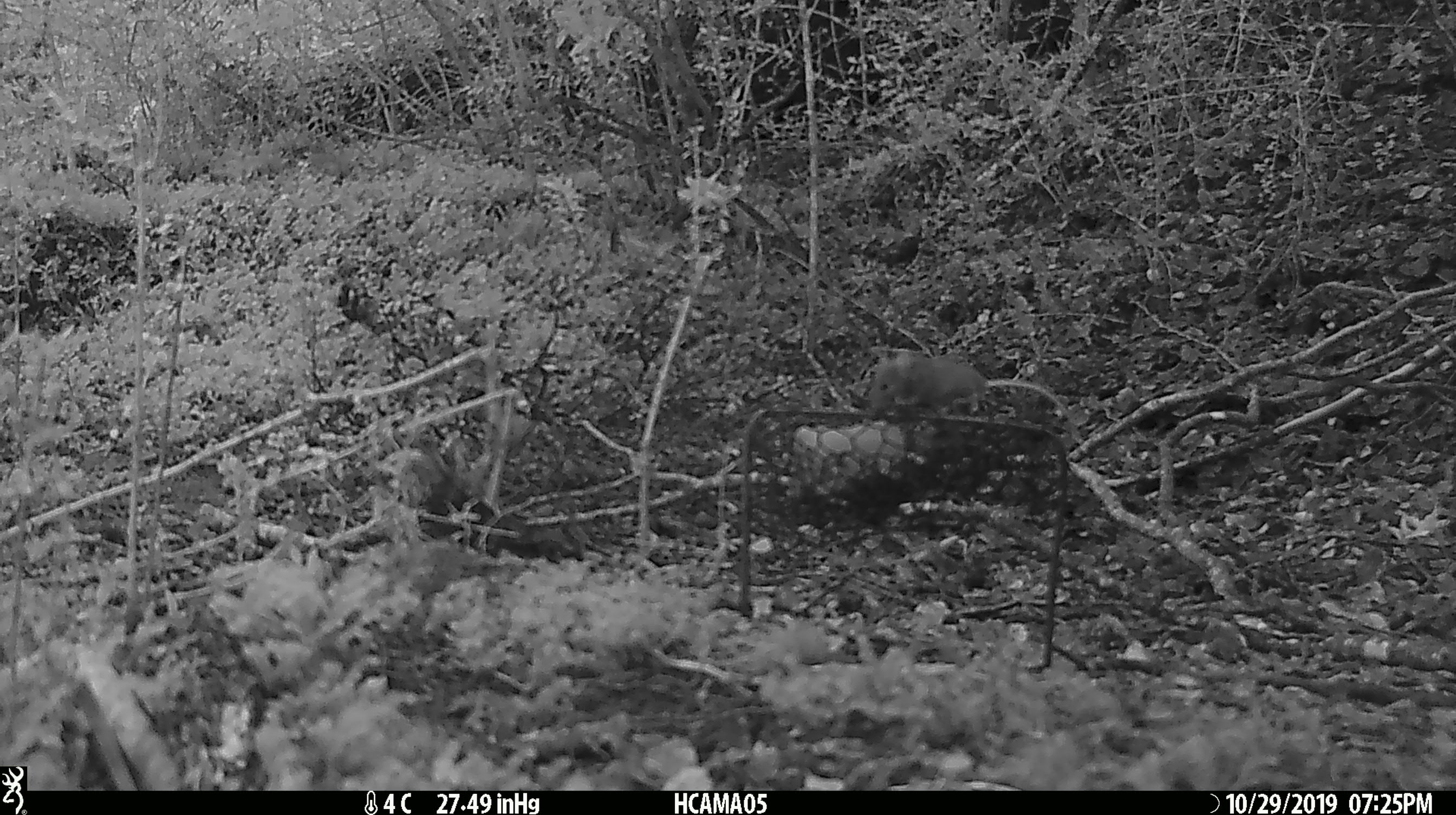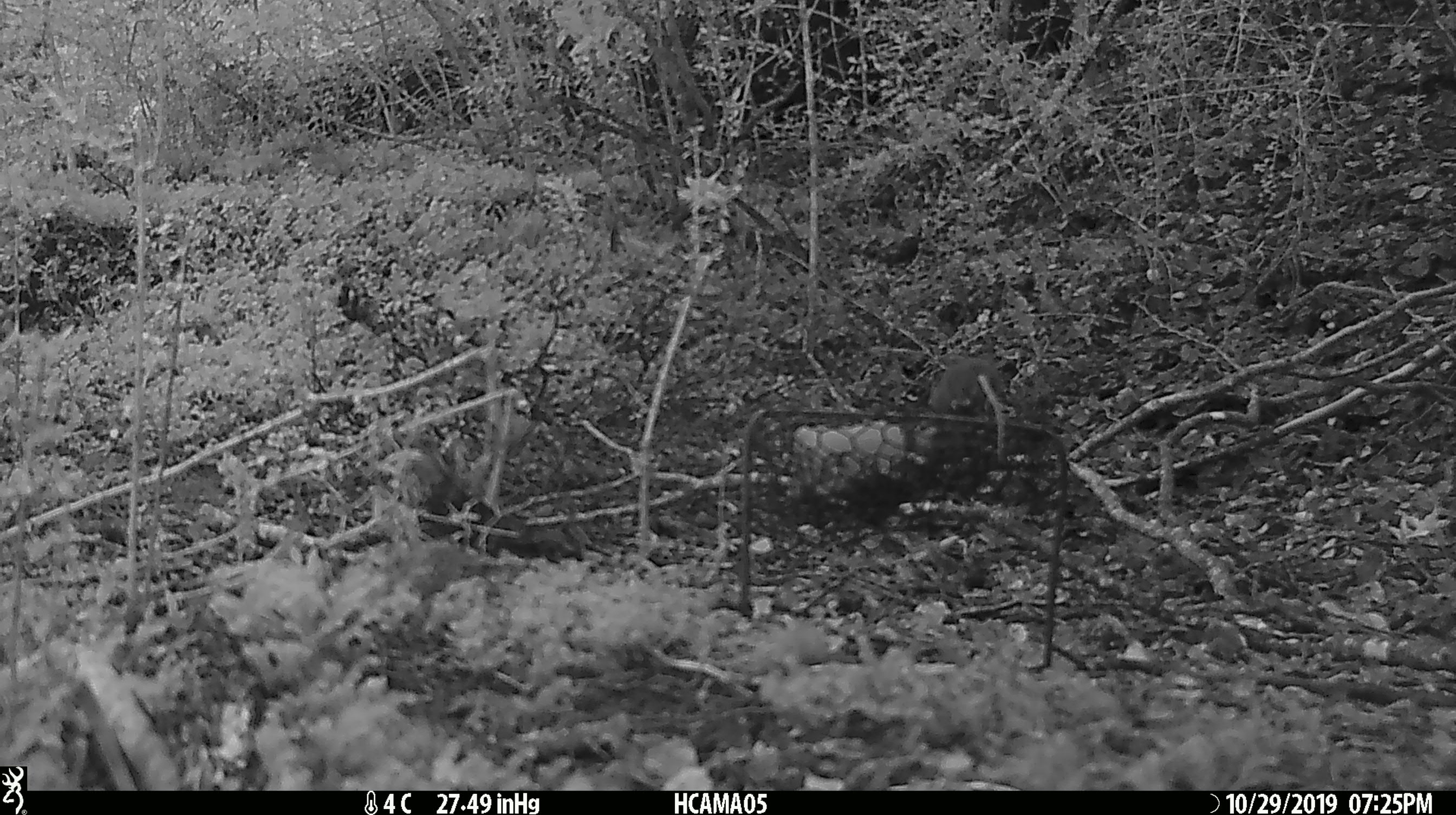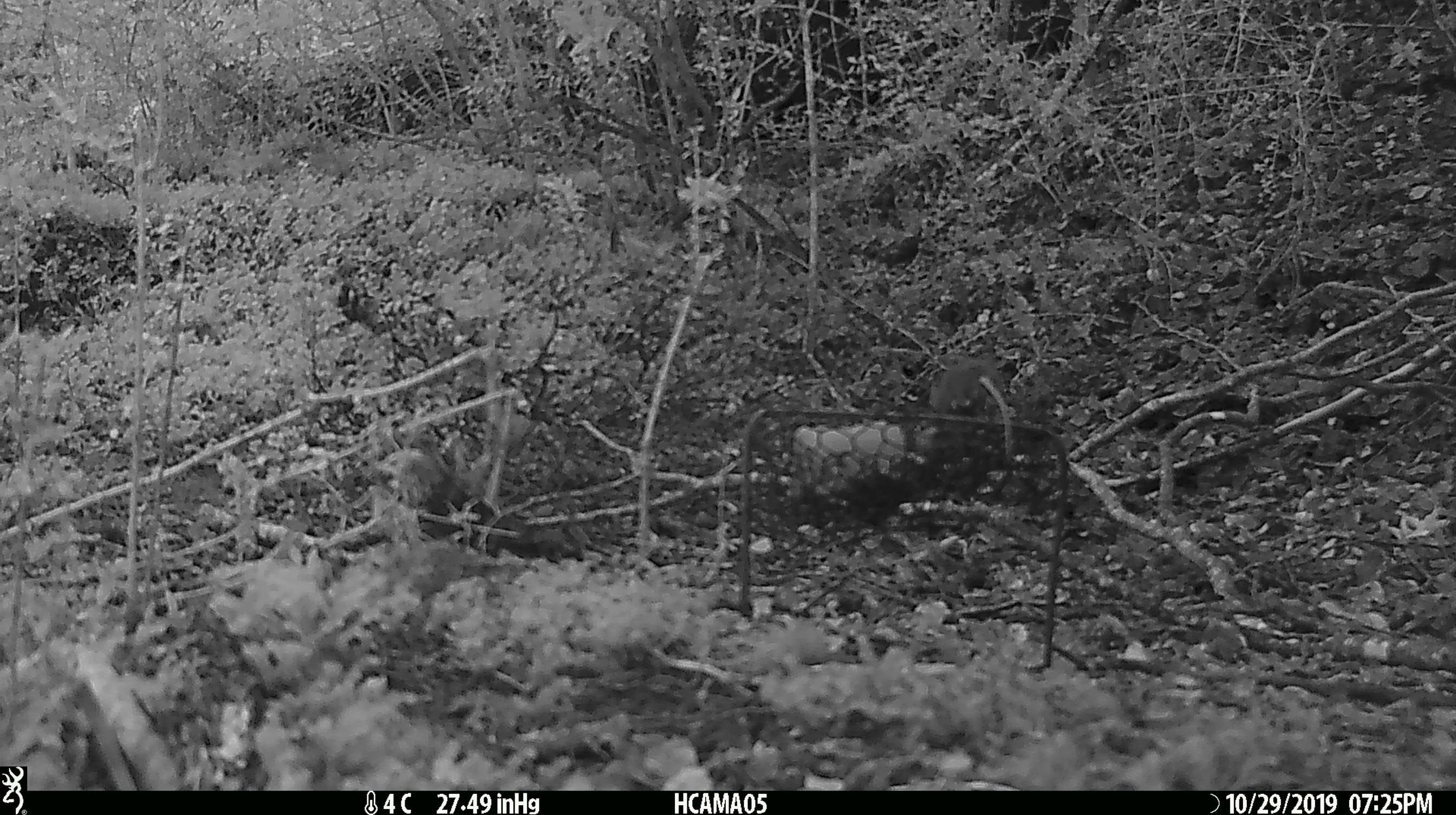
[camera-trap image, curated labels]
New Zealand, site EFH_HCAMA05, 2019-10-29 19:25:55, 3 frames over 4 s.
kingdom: Animalia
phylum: Chordata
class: Mammalia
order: Rodentia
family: Muridae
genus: Mus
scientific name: Mus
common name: mouse